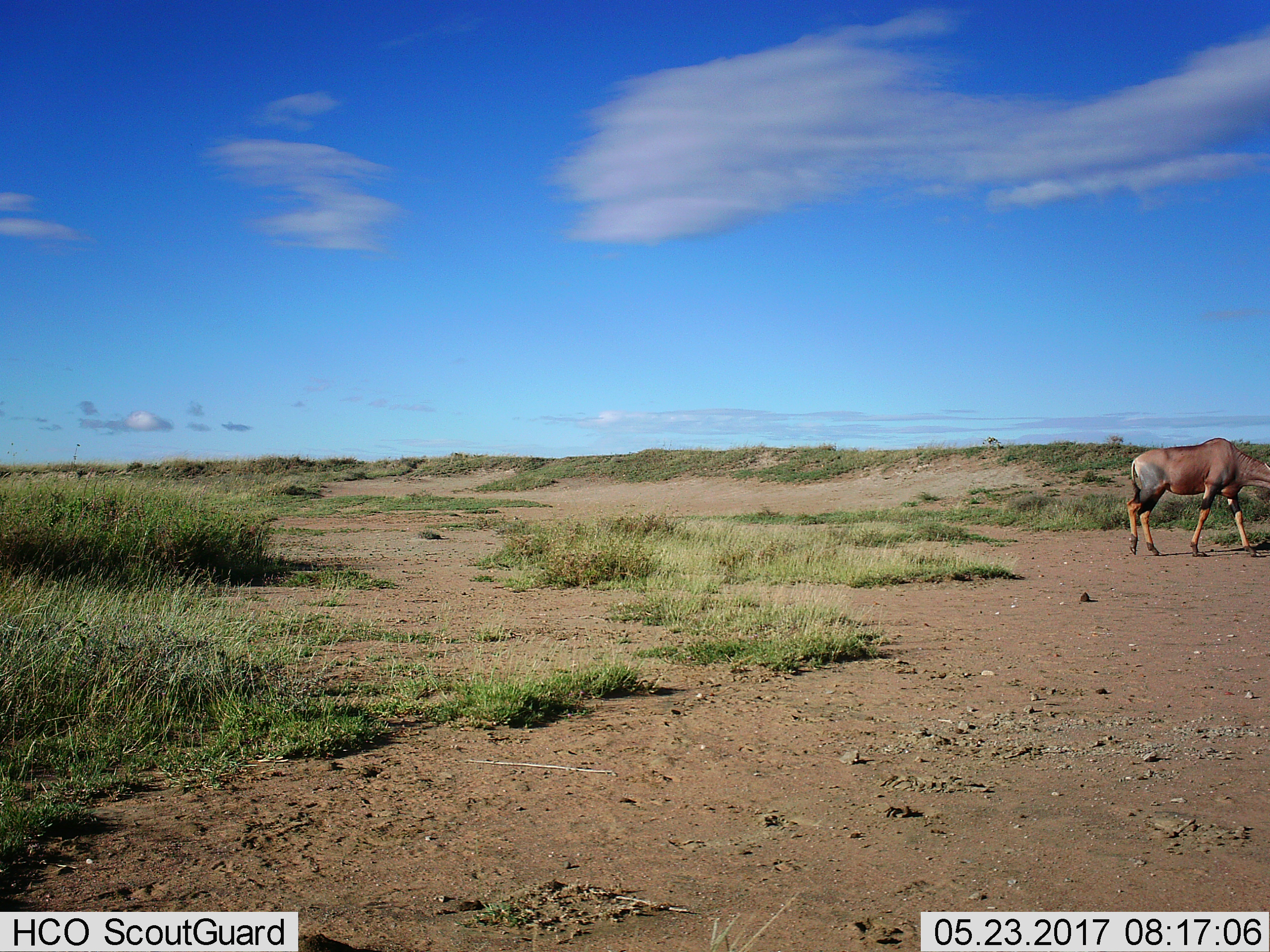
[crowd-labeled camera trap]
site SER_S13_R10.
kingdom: Animalia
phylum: Chordata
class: Mammalia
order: Artiodactyla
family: Bovidae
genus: Damaliscus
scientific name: Damaliscus lunatus jimela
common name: topi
Topi (Damaliscus lunatus jimela), count 1. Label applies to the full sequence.